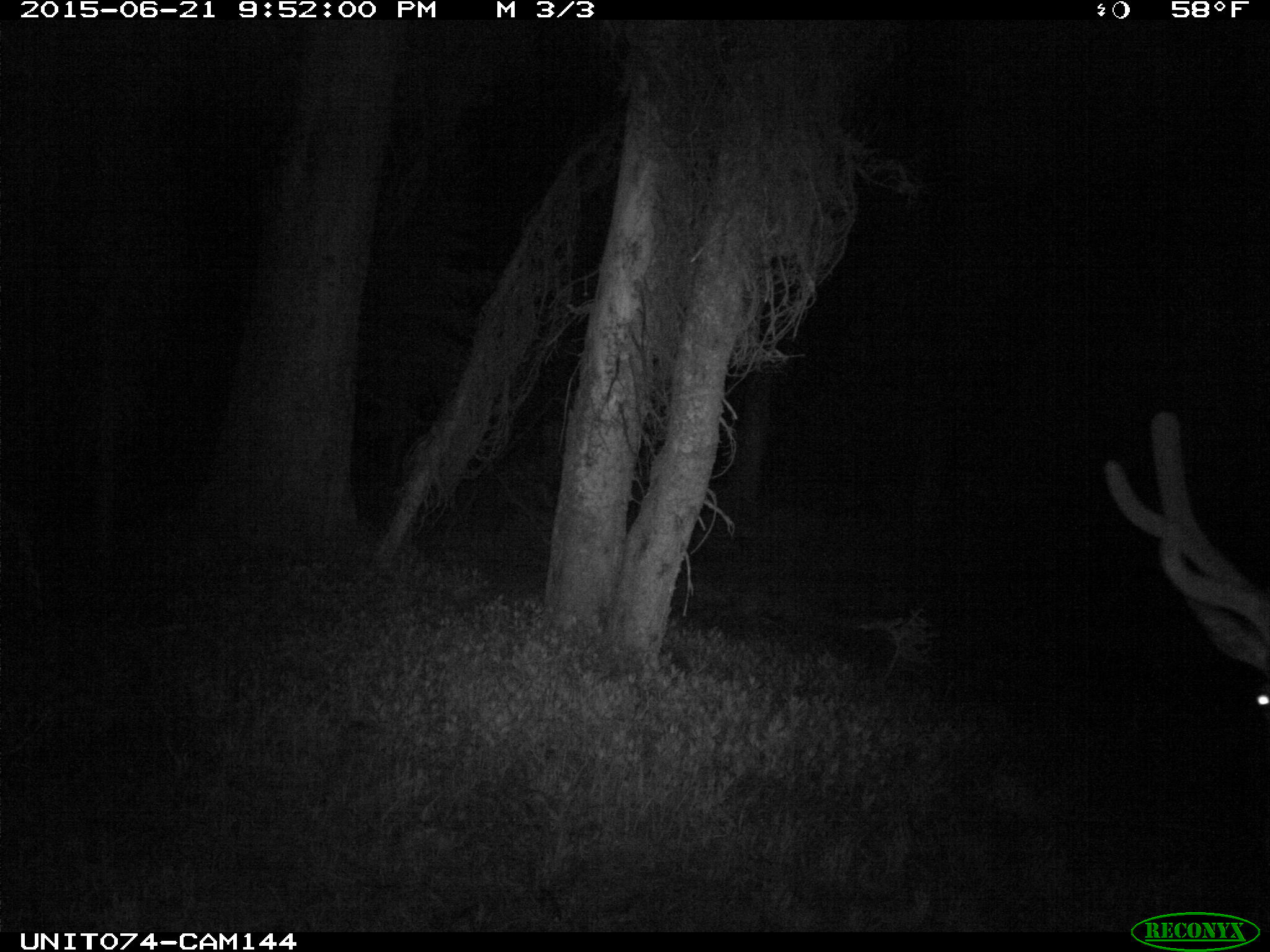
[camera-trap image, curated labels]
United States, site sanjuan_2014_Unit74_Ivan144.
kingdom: Animalia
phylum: Chordata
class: Mammalia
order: Artiodactyla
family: Cervidae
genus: Cervus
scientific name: Cervus elaphus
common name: red deer